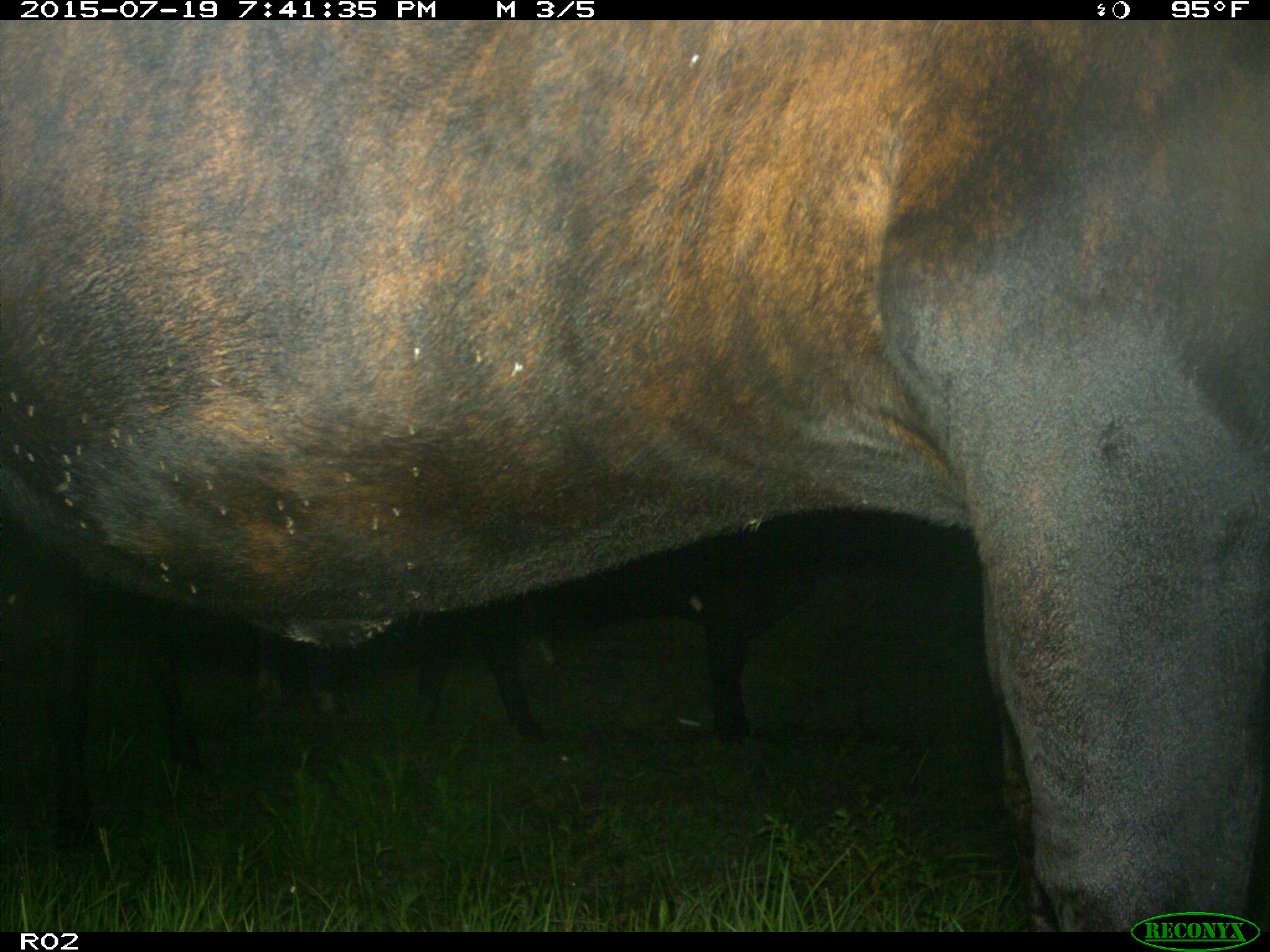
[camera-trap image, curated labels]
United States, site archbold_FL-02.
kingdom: Animalia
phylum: Chordata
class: Mammalia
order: Artiodactyla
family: Bovidae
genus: Bos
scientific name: Bos taurus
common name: domestic cow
Bos taurus (domestic cow).